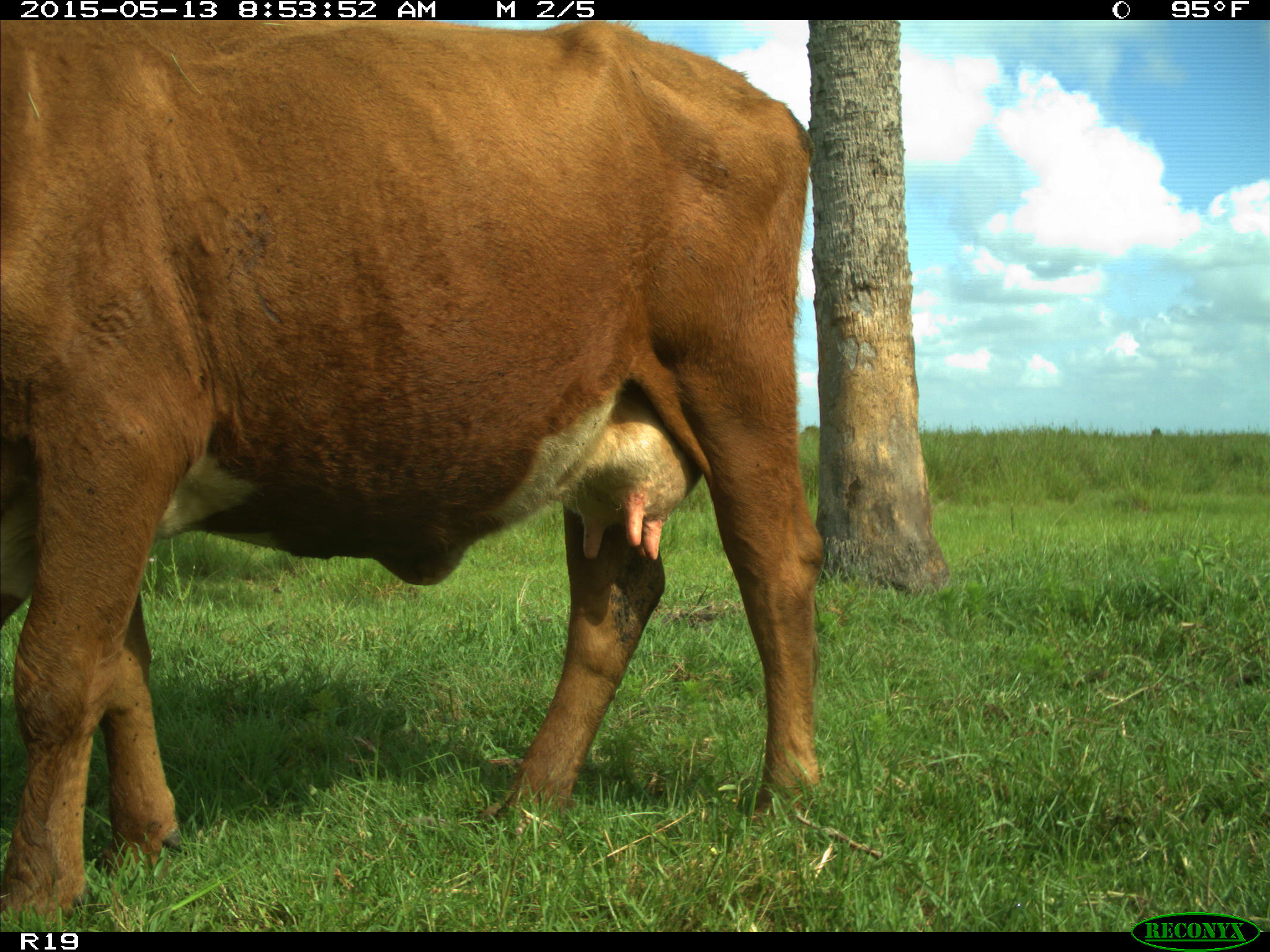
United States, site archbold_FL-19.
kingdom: Animalia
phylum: Chordata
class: Mammalia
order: Artiodactyla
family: Bovidae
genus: Bos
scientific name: Bos taurus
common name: domestic cow